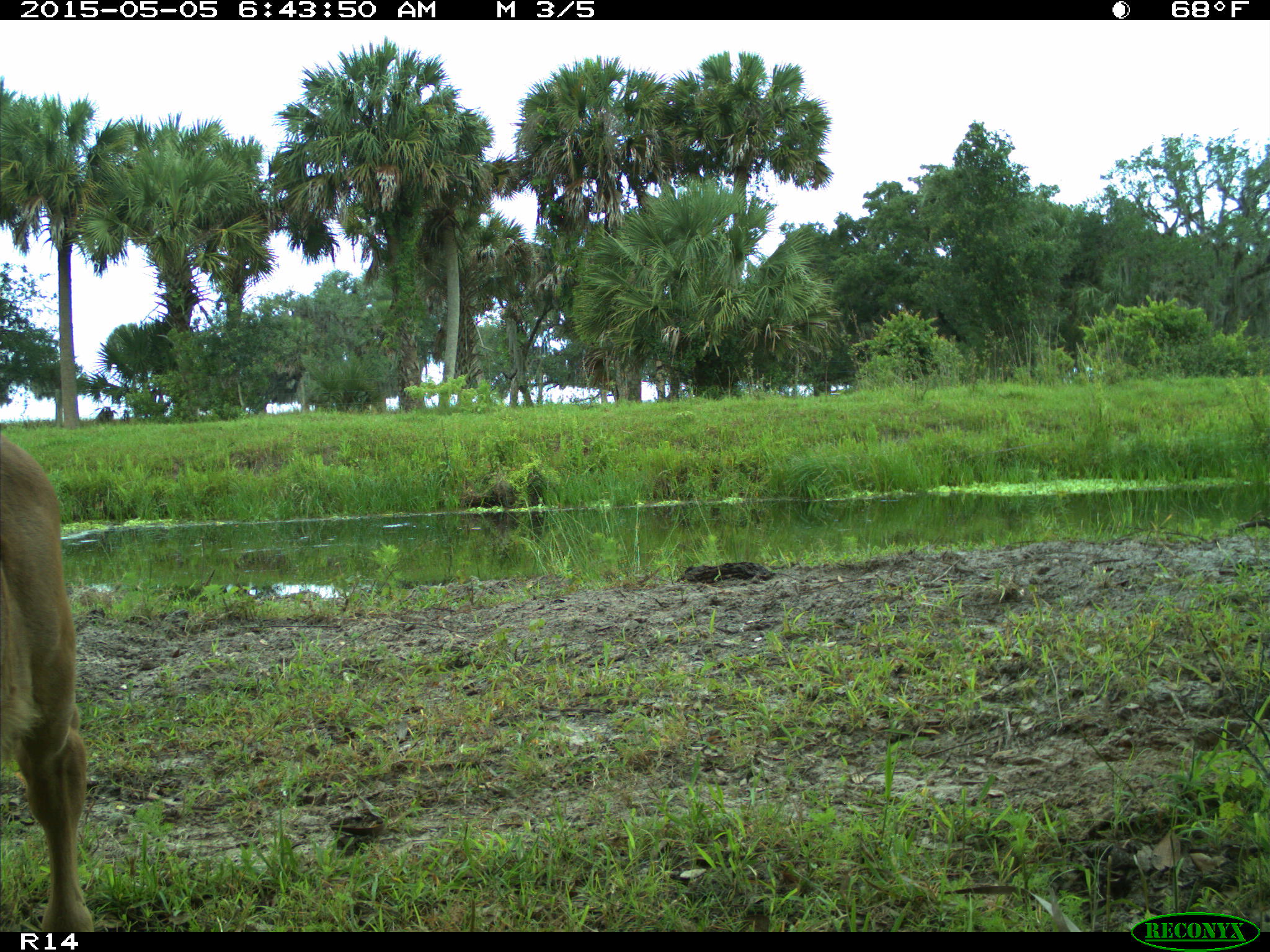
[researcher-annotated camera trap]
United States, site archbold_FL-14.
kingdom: Animalia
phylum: Chordata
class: Mammalia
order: Artiodactyla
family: Bovidae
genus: Bos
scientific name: Bos taurus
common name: domestic cow